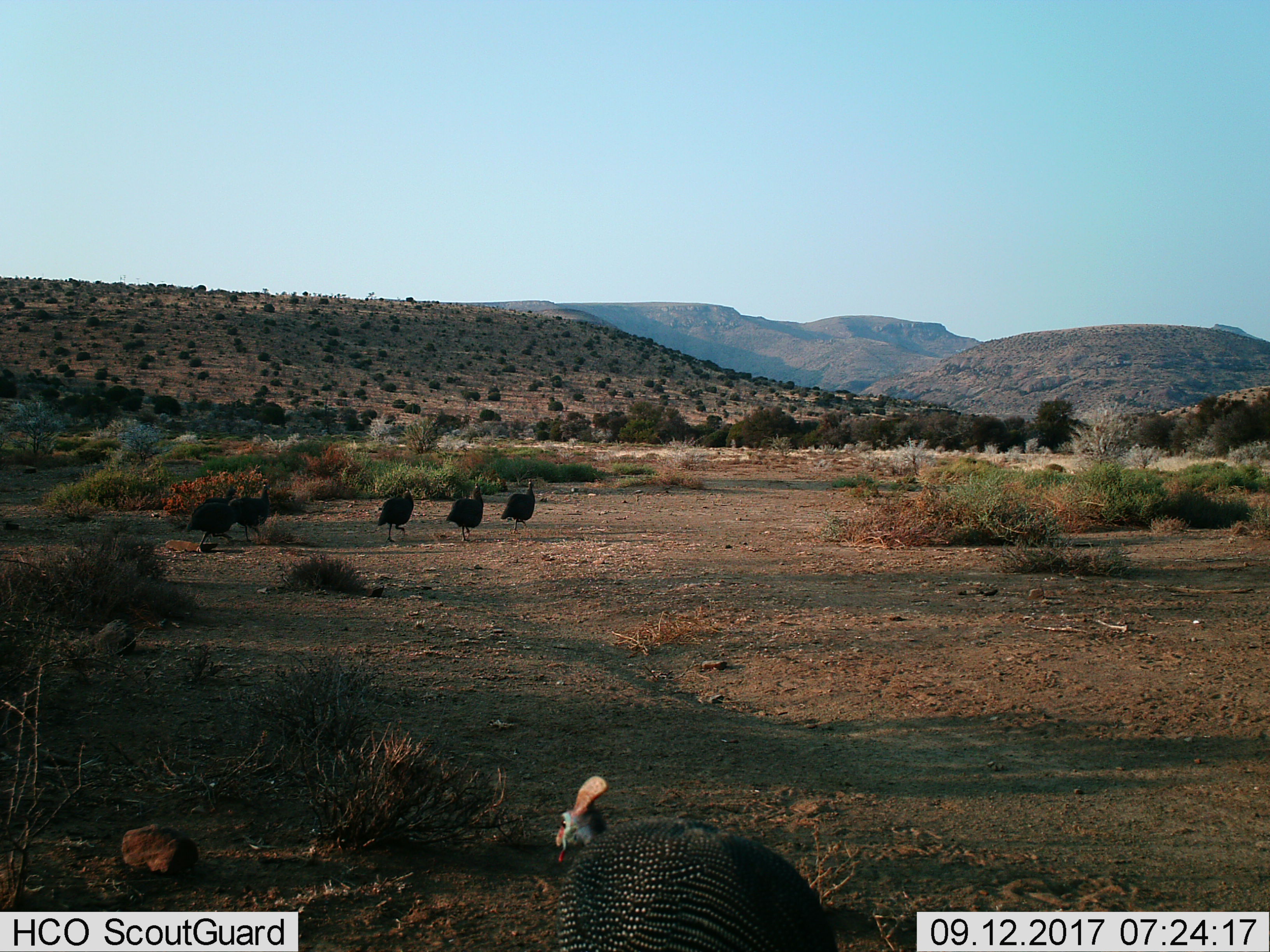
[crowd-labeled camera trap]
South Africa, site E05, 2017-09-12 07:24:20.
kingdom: Animalia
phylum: Chordata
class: Aves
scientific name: Aves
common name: bird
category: birdother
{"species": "birdother (bird) (Aves)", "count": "4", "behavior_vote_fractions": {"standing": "29%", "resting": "0%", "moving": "71%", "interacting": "0%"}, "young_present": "0%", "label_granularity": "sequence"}